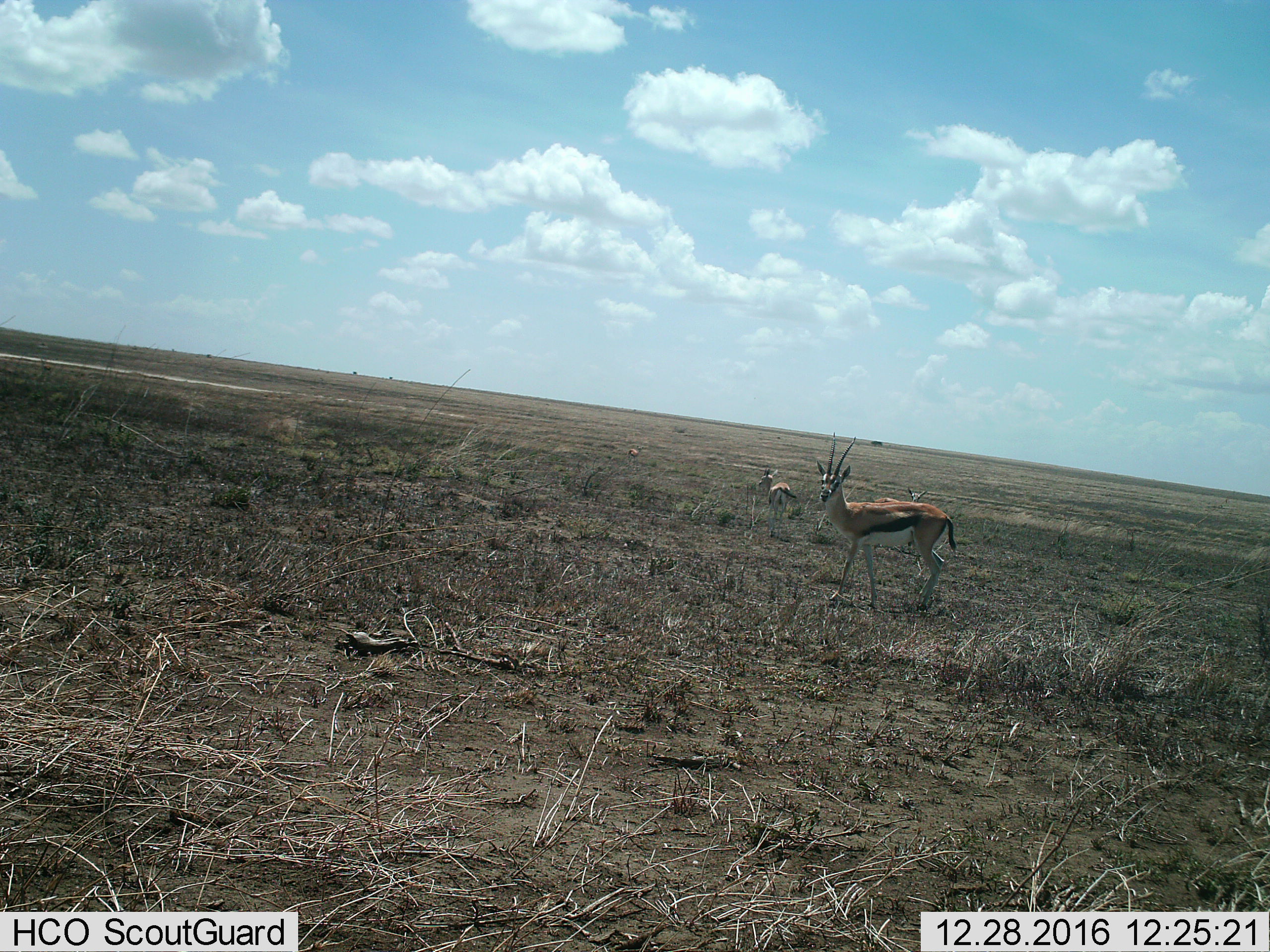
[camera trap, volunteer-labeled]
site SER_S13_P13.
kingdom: Animalia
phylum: Chordata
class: Mammalia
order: Artiodactyla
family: Bovidae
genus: Eudorcas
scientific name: Eudorcas thomsonii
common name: thomson's gazelle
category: gazellethomsons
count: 4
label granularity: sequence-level